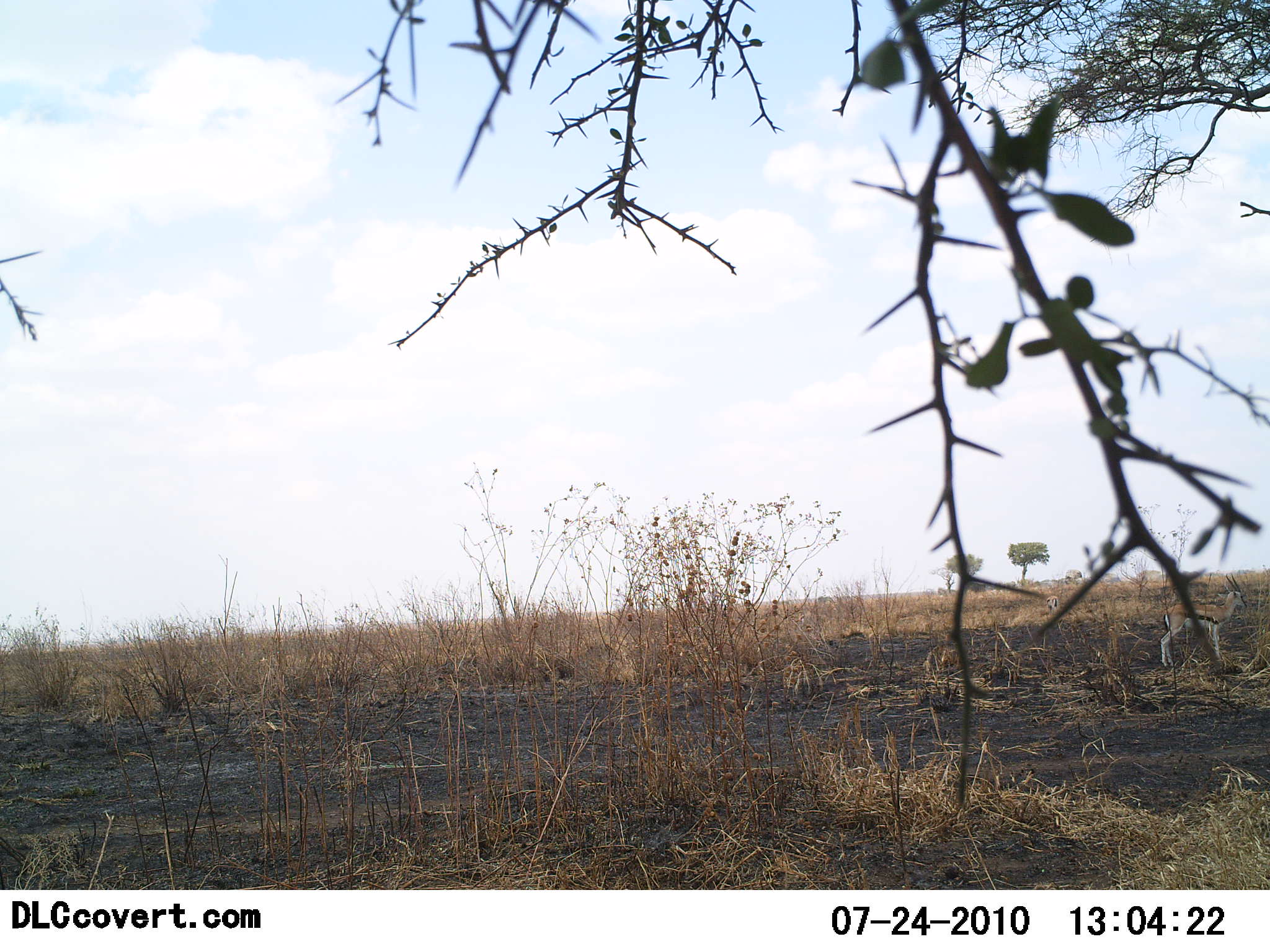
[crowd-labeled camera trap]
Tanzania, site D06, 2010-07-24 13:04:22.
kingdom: Animalia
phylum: Chordata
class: Mammalia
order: Artiodactyla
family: Bovidae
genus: Eudorcas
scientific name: Eudorcas thomsonii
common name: thomson's gazelle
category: gazellethomsons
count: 1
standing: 94%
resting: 0%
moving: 6%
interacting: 0%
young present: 0%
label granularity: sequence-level